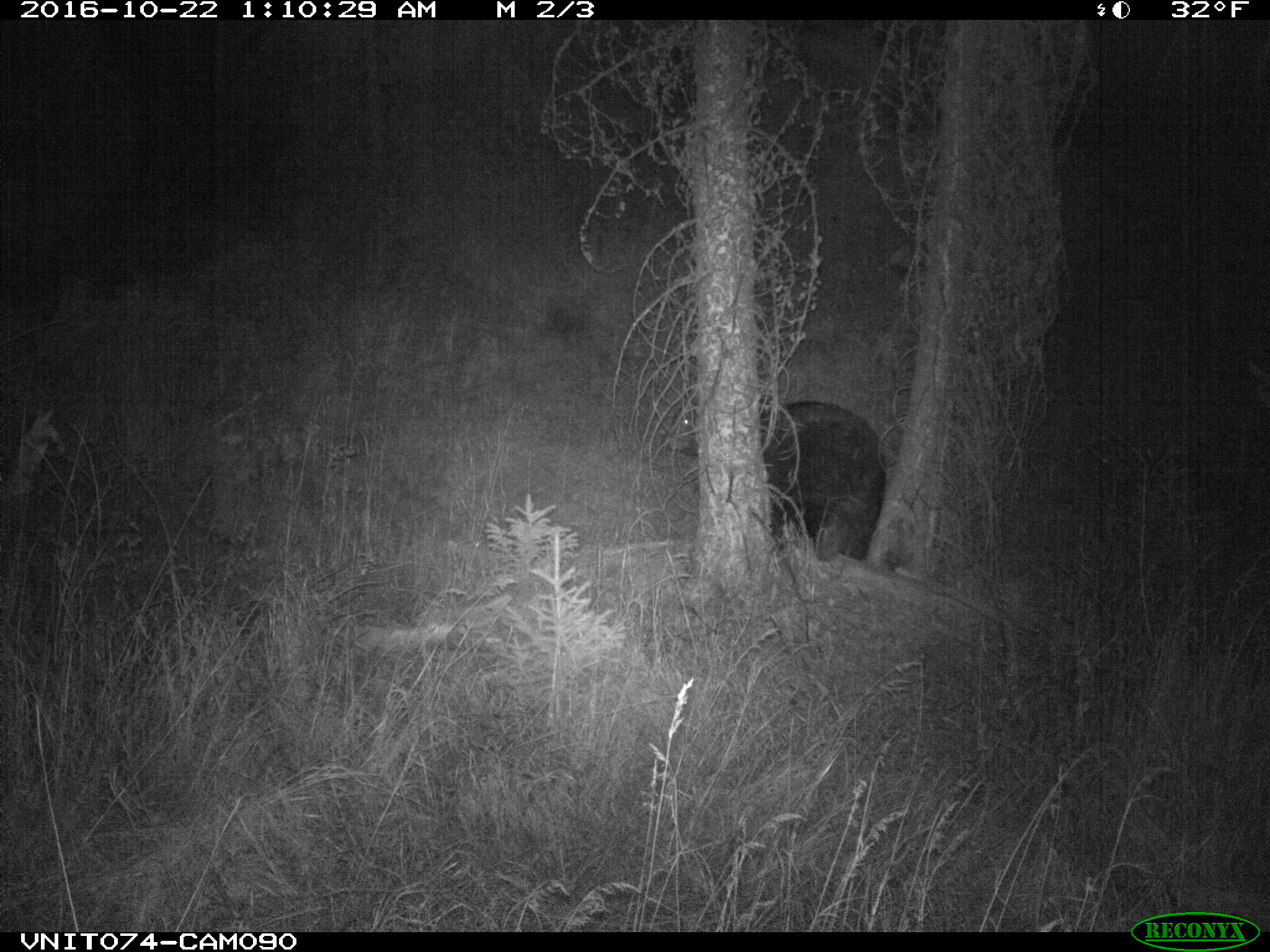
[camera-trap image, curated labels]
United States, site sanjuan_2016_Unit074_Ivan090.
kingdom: Animalia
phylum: Chordata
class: Mammalia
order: Carnivora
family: Ursidae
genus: Ursus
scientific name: Ursus americanus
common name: american black bear